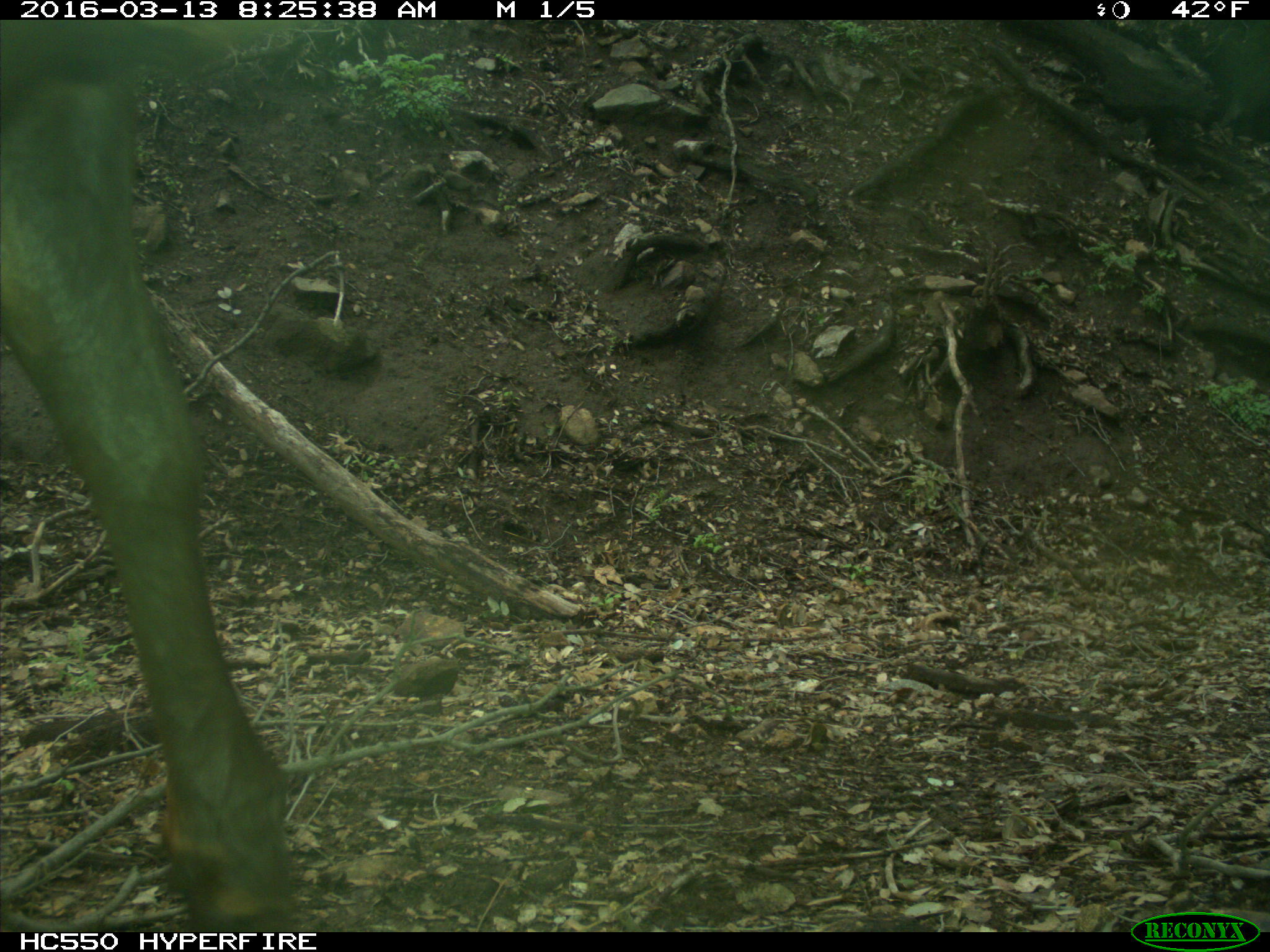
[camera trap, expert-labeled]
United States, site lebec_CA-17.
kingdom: Animalia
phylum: Chordata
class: Mammalia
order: Artiodactyla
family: Cervidae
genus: Cervus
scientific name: Cervus canadensis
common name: elk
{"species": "Cervus canadensis (elk)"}